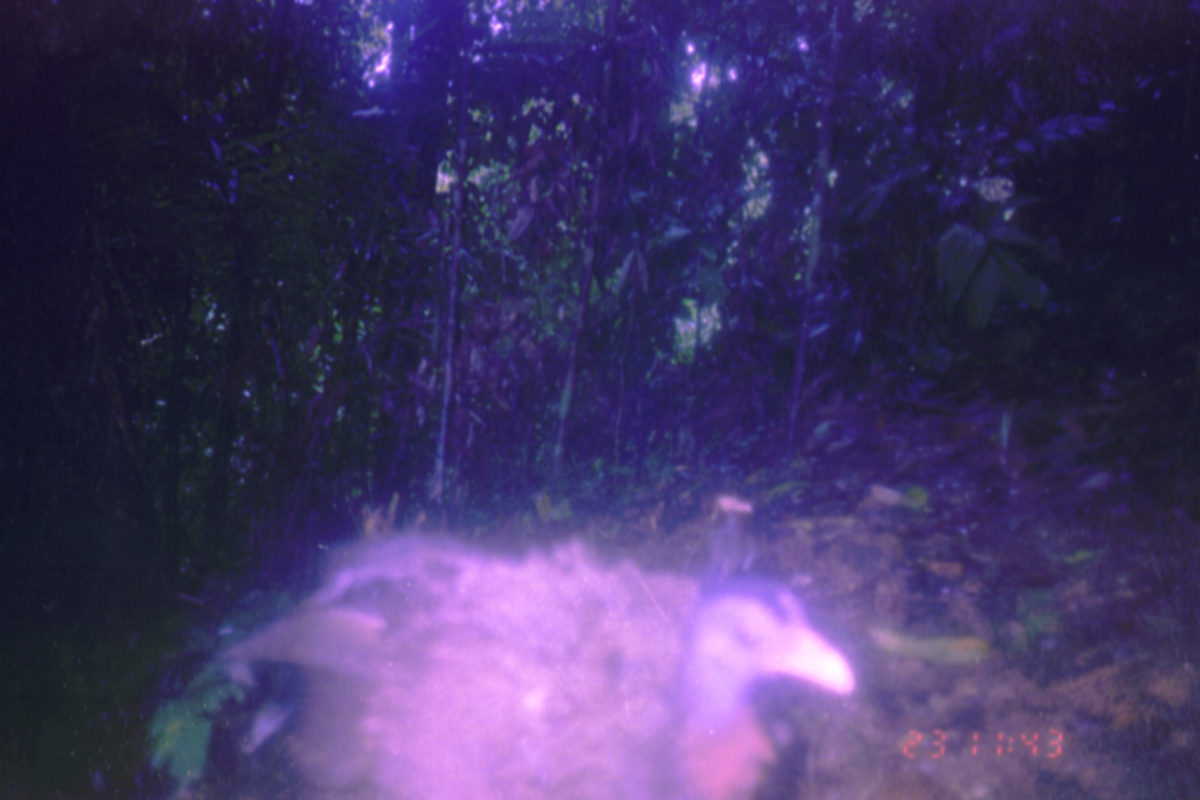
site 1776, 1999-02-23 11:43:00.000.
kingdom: Animalia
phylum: Chordata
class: Aves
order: Galliformes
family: Phasianidae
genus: Argusianus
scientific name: Argusianus argus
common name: great argus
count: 1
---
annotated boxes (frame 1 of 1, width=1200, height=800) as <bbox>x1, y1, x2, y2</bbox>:
argusianus argus: <bbox>223, 496, 860, 799</bbox>